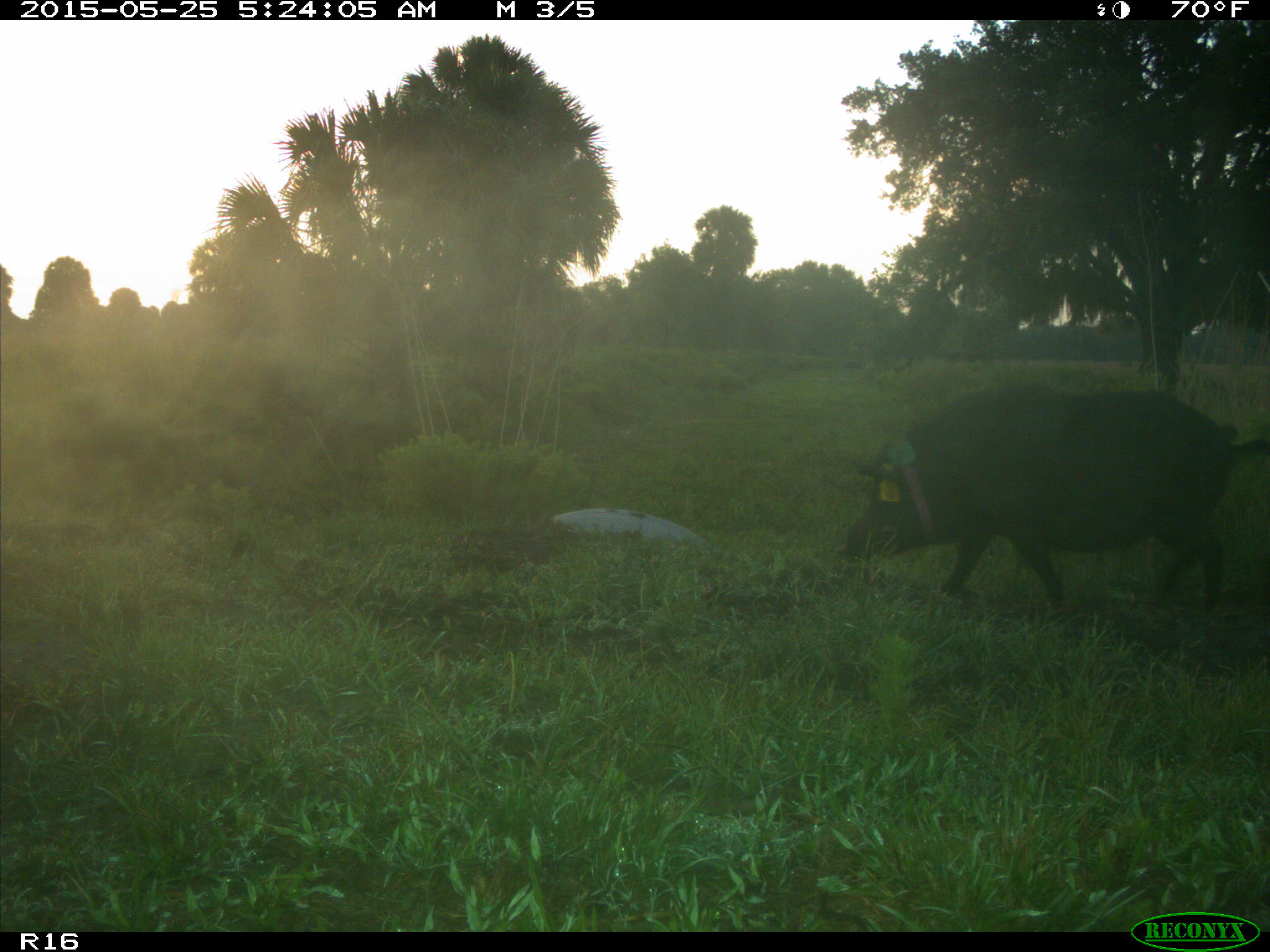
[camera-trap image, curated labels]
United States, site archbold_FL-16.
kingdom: Animalia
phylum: Chordata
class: Mammalia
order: Artiodactyla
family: Suidae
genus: Sus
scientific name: Sus scrofa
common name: wild boar